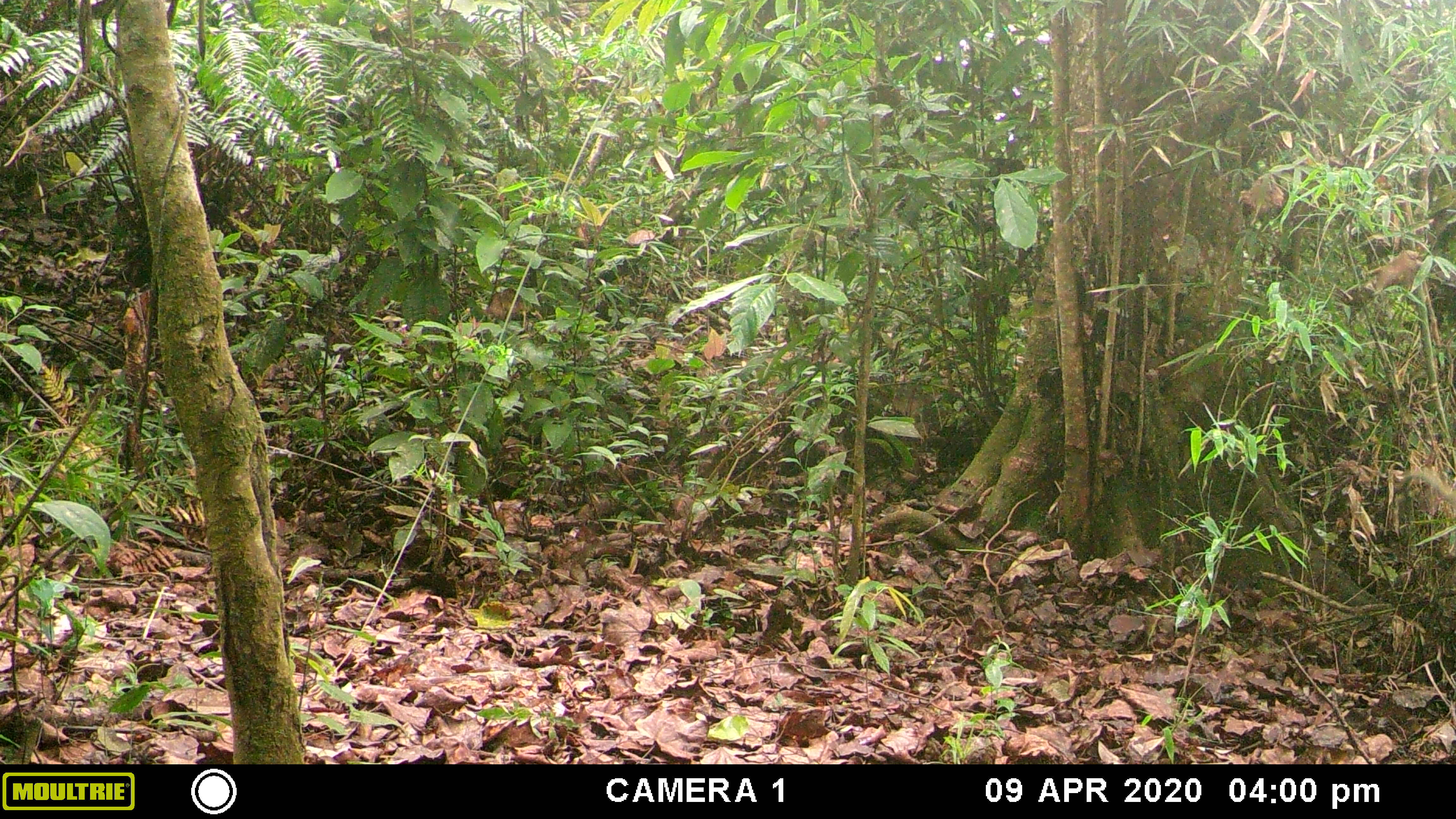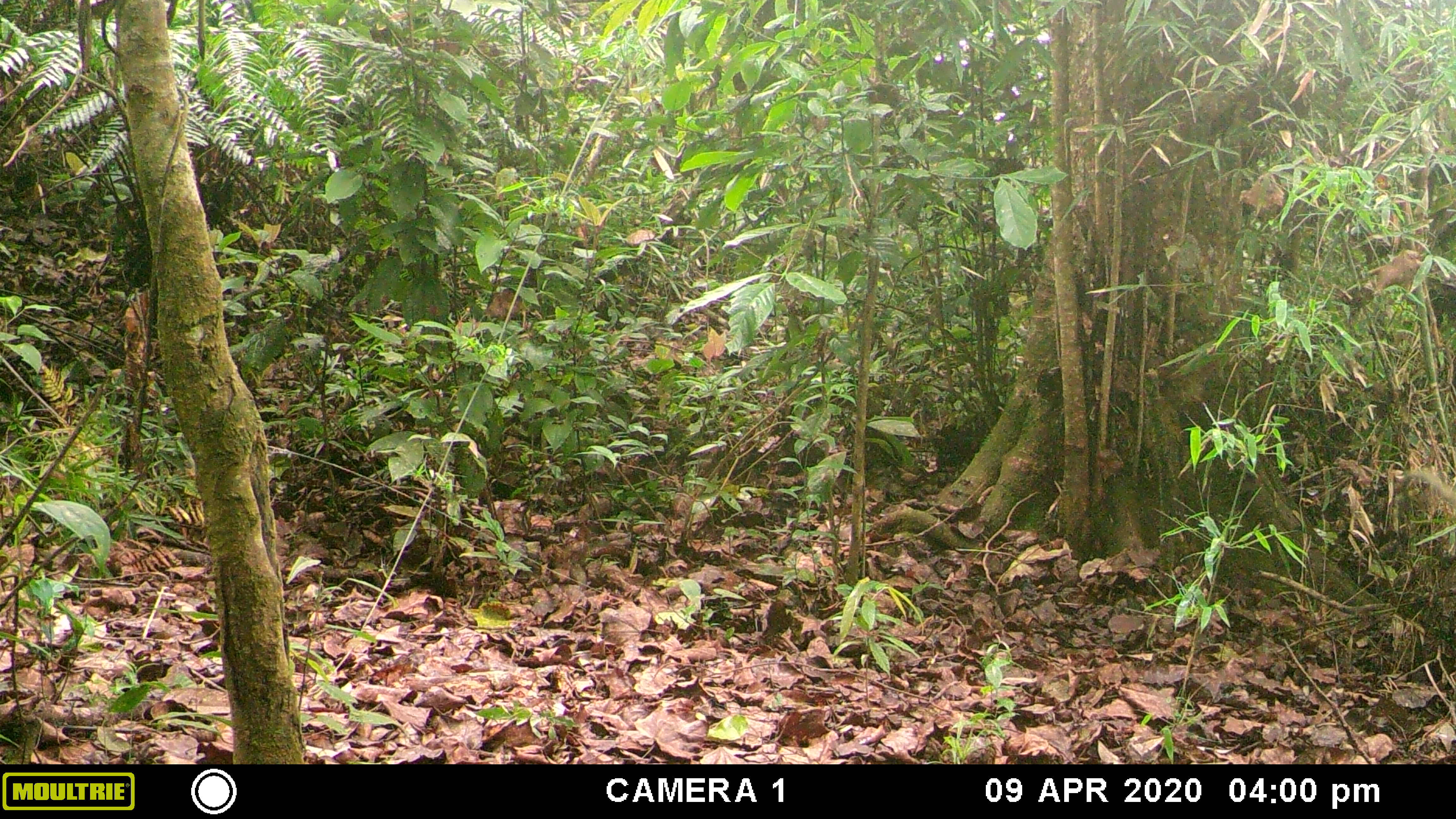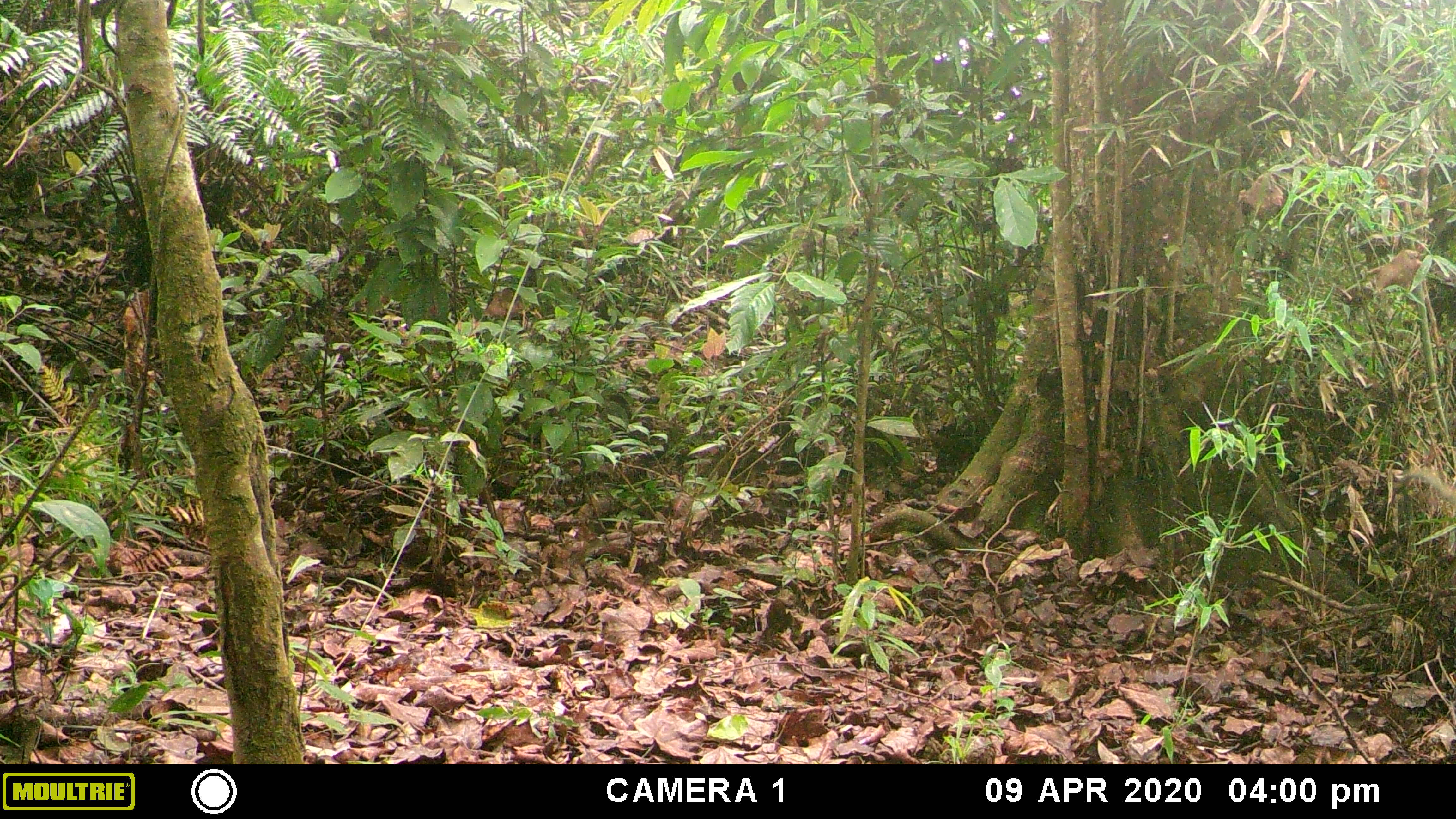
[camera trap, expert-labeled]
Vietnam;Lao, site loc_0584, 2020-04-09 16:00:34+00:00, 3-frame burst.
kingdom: Animalia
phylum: Chordata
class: Mammalia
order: Artiodactyla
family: Suidae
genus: Sus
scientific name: Sus scrofa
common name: eurasian wild pig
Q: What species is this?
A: Eurasian wild pig (Sus scrofa).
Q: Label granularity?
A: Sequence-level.